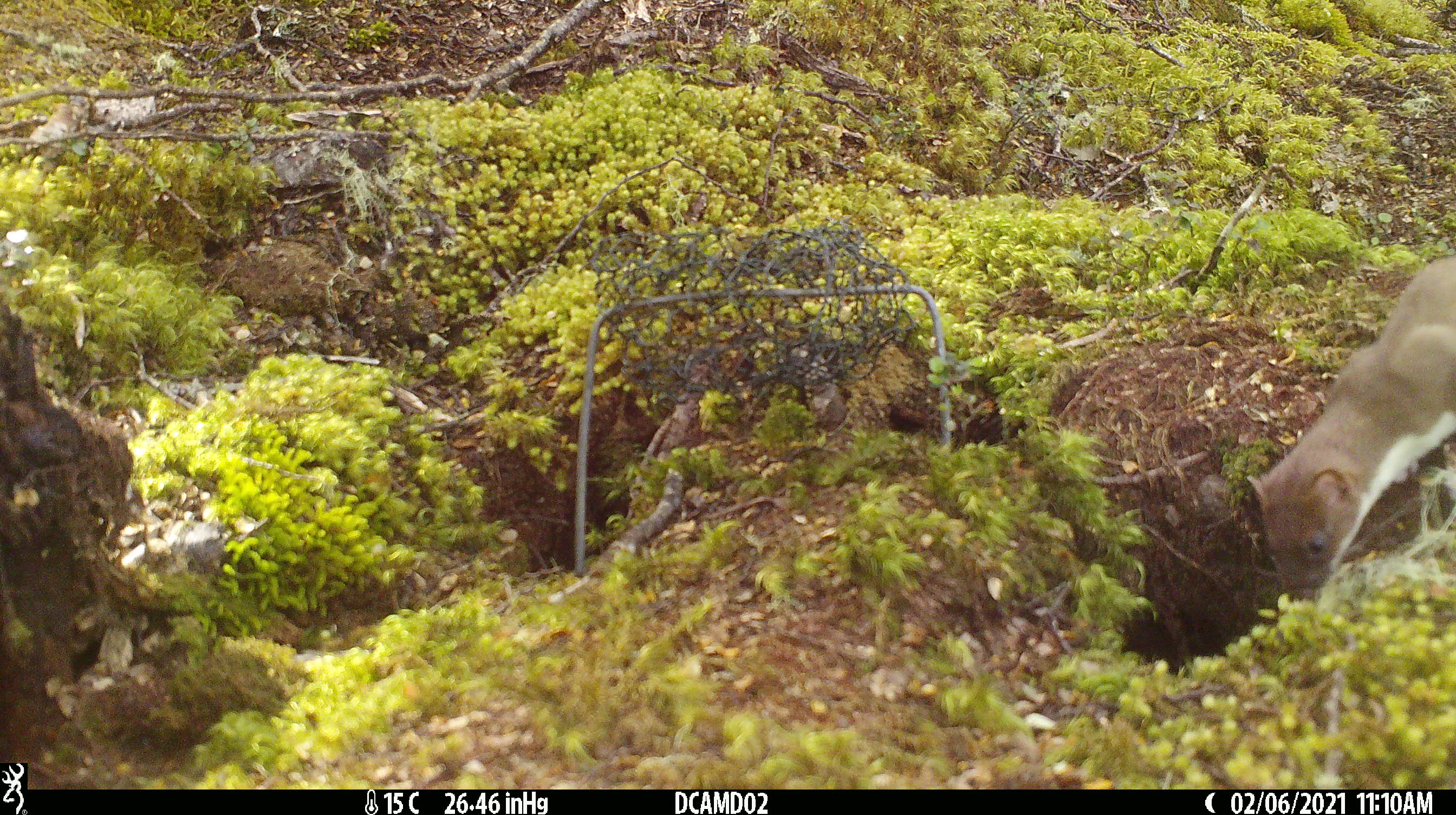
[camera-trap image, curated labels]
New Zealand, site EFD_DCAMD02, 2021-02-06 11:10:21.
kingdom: Animalia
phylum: Chordata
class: Mammalia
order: Carnivora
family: Mustelidae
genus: Mustela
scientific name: Mustela erminea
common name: stoat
Stoat (Mustela erminea).